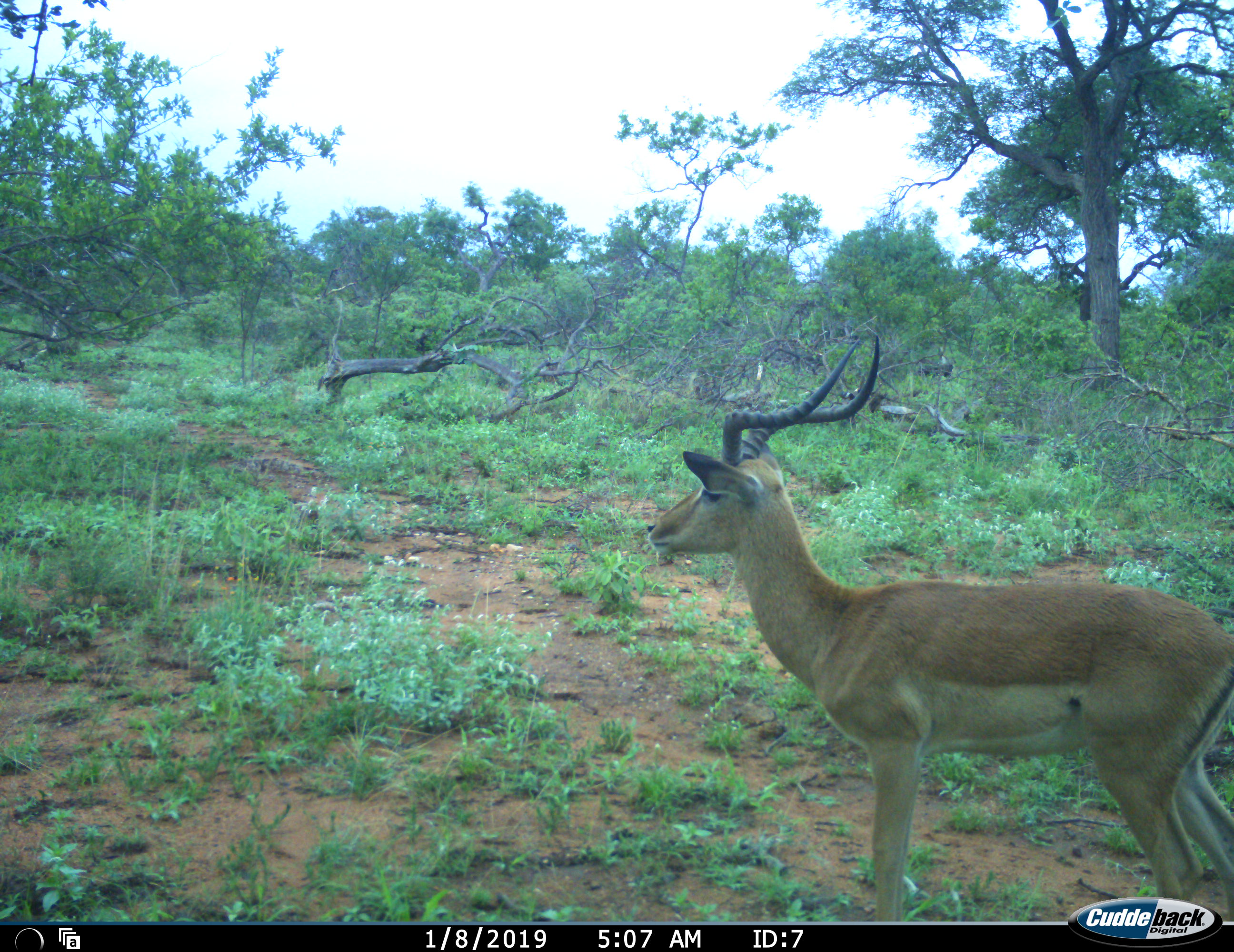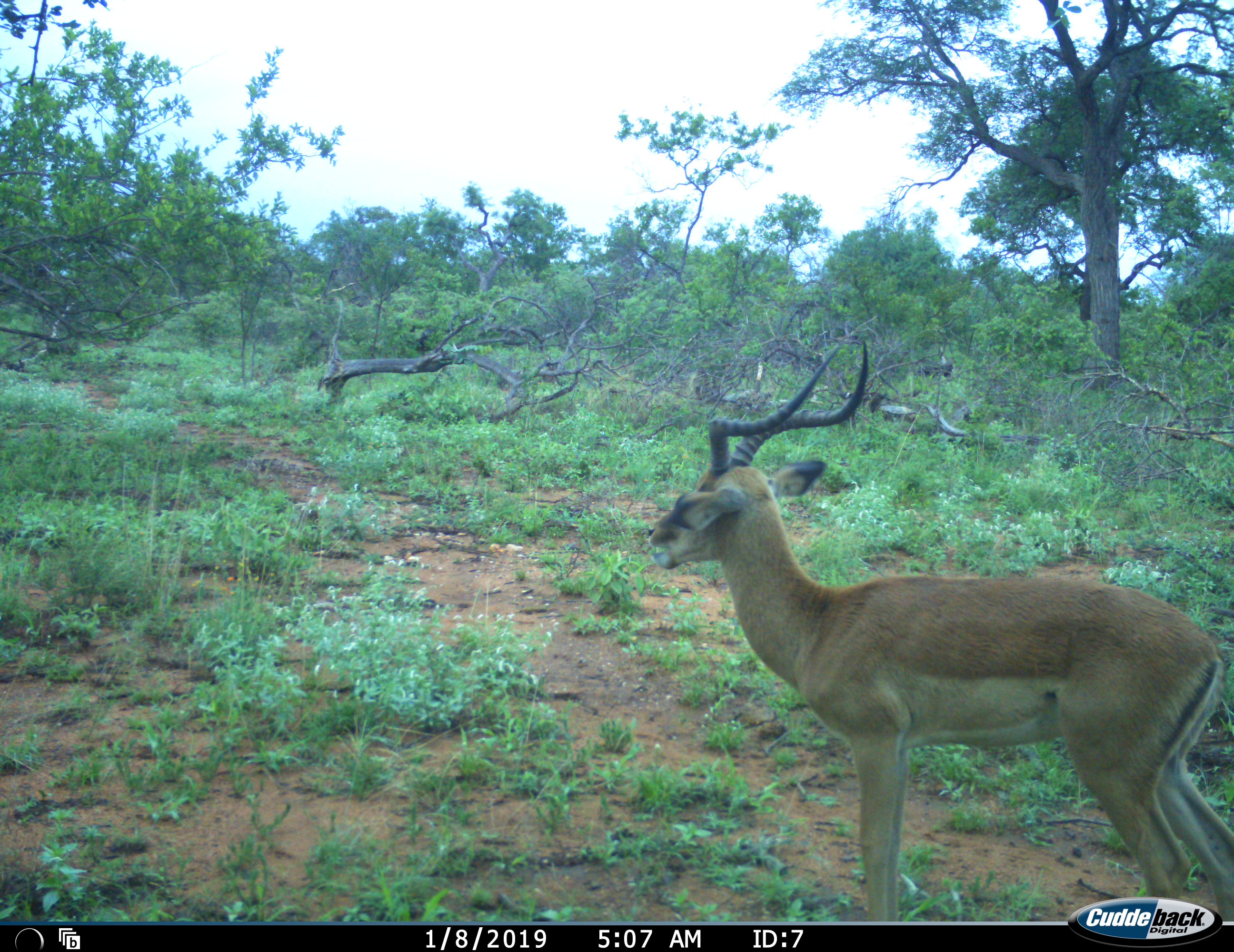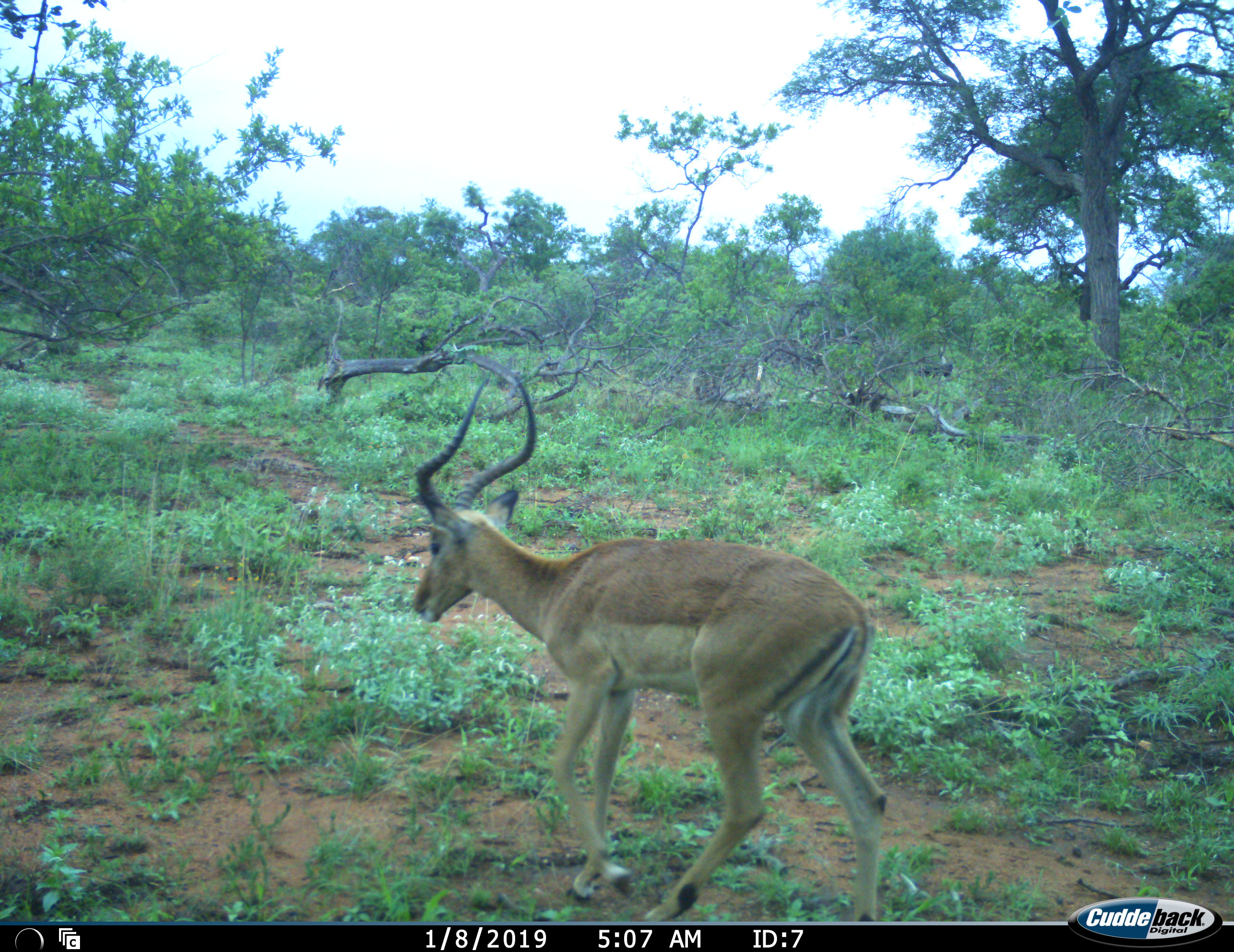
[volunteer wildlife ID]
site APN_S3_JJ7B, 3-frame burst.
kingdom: Animalia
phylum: Chordata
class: Mammalia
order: Artiodactyla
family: Bovidae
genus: Aepyceros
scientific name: Aepyceros melampus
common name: impala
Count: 1.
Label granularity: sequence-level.